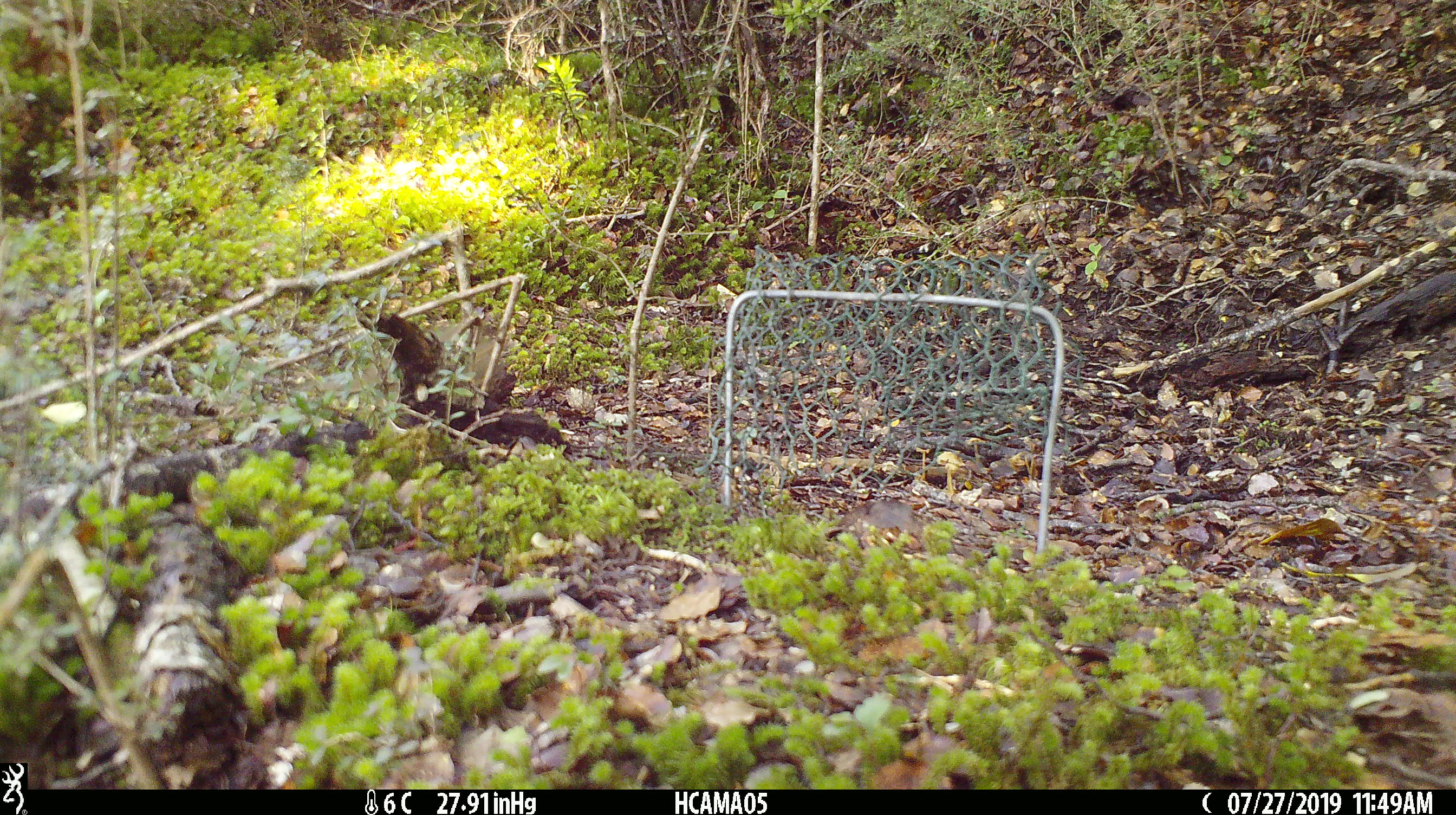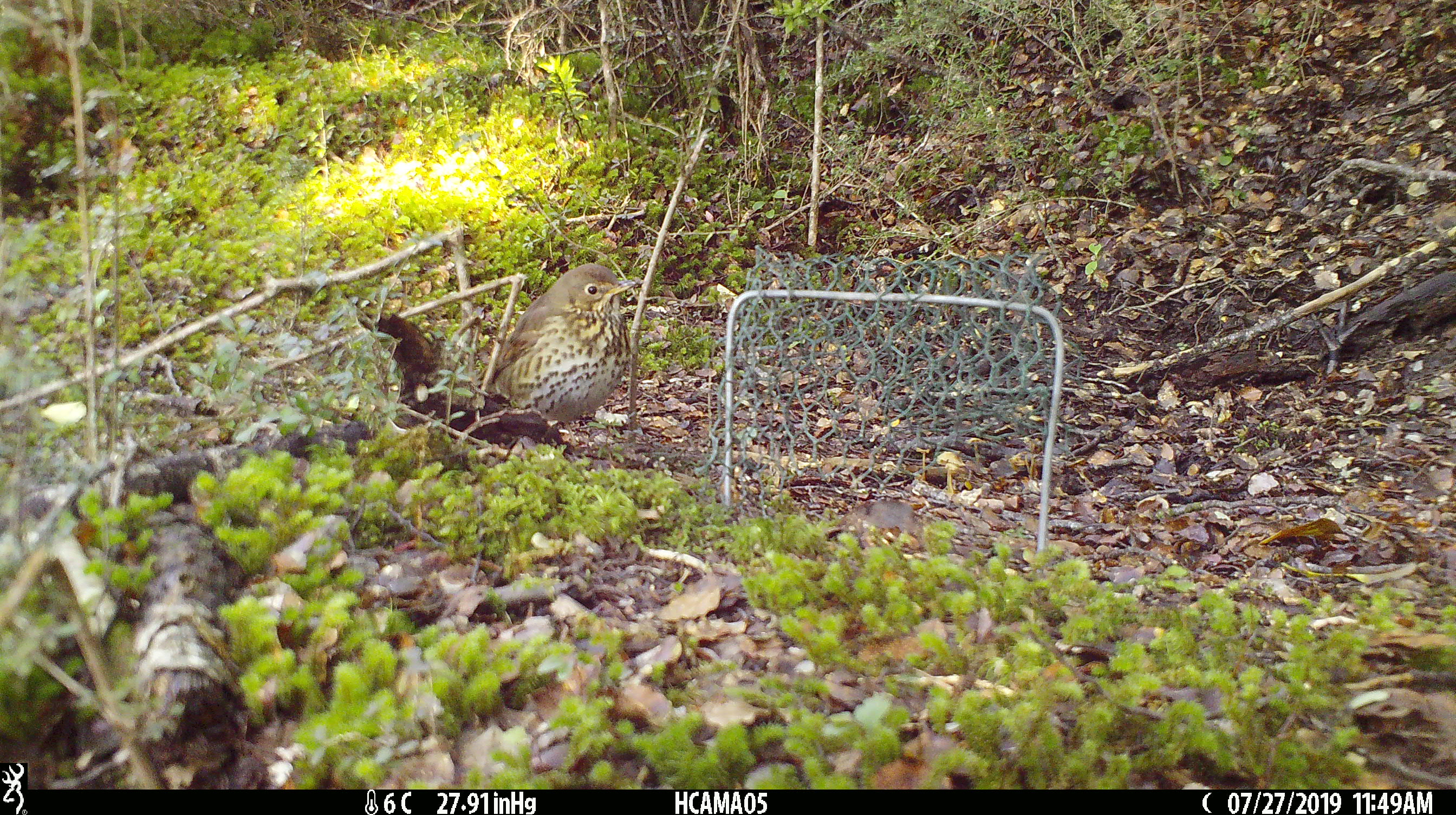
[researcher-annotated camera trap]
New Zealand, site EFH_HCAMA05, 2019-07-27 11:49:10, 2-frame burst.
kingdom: Animalia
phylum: Chordata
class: Aves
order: Passeriformes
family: Turdidae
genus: Turdus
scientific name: Turdus philomelos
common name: song thrush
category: thrush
Thrush (song thrush) (Turdus philomelos).